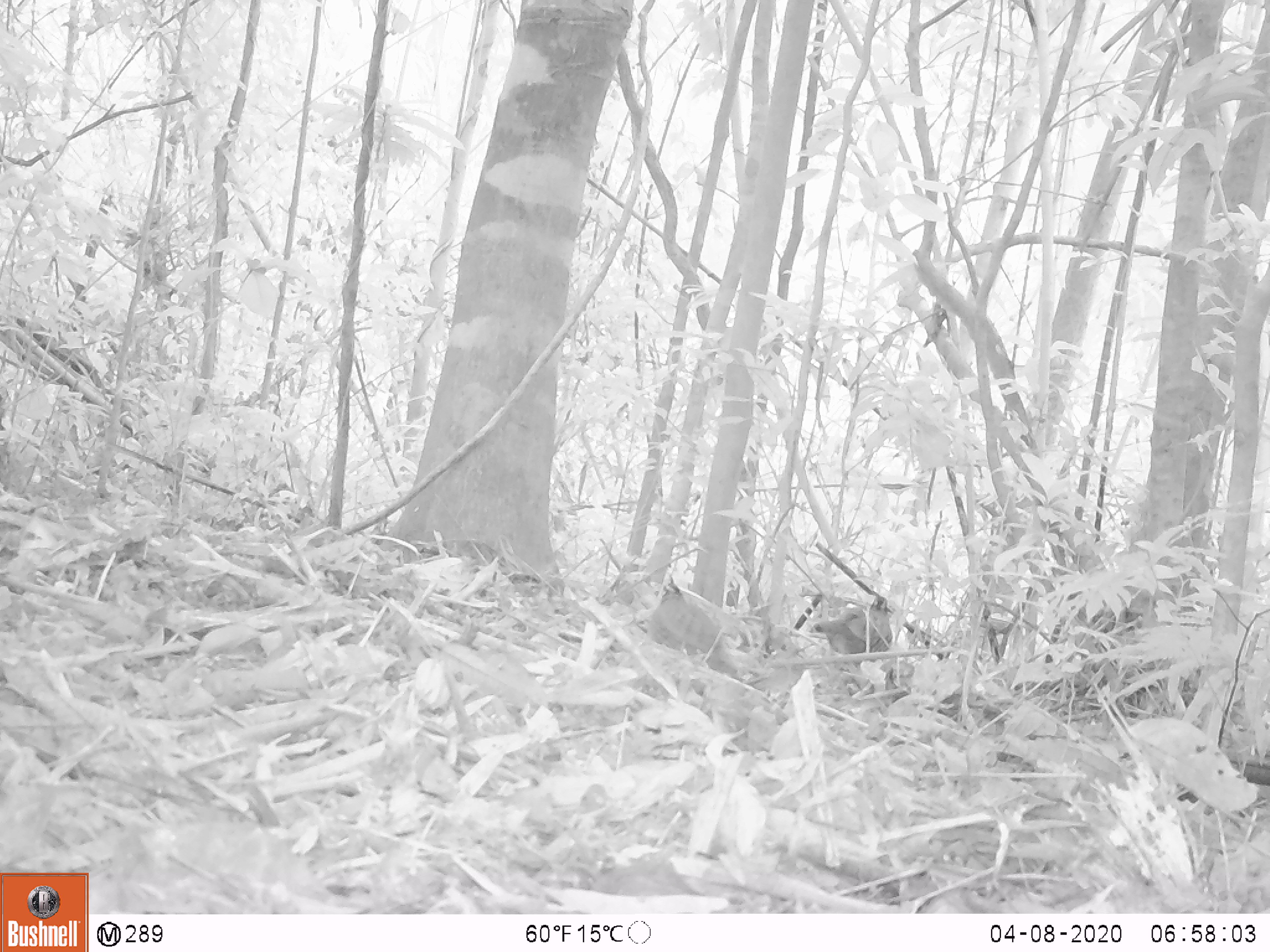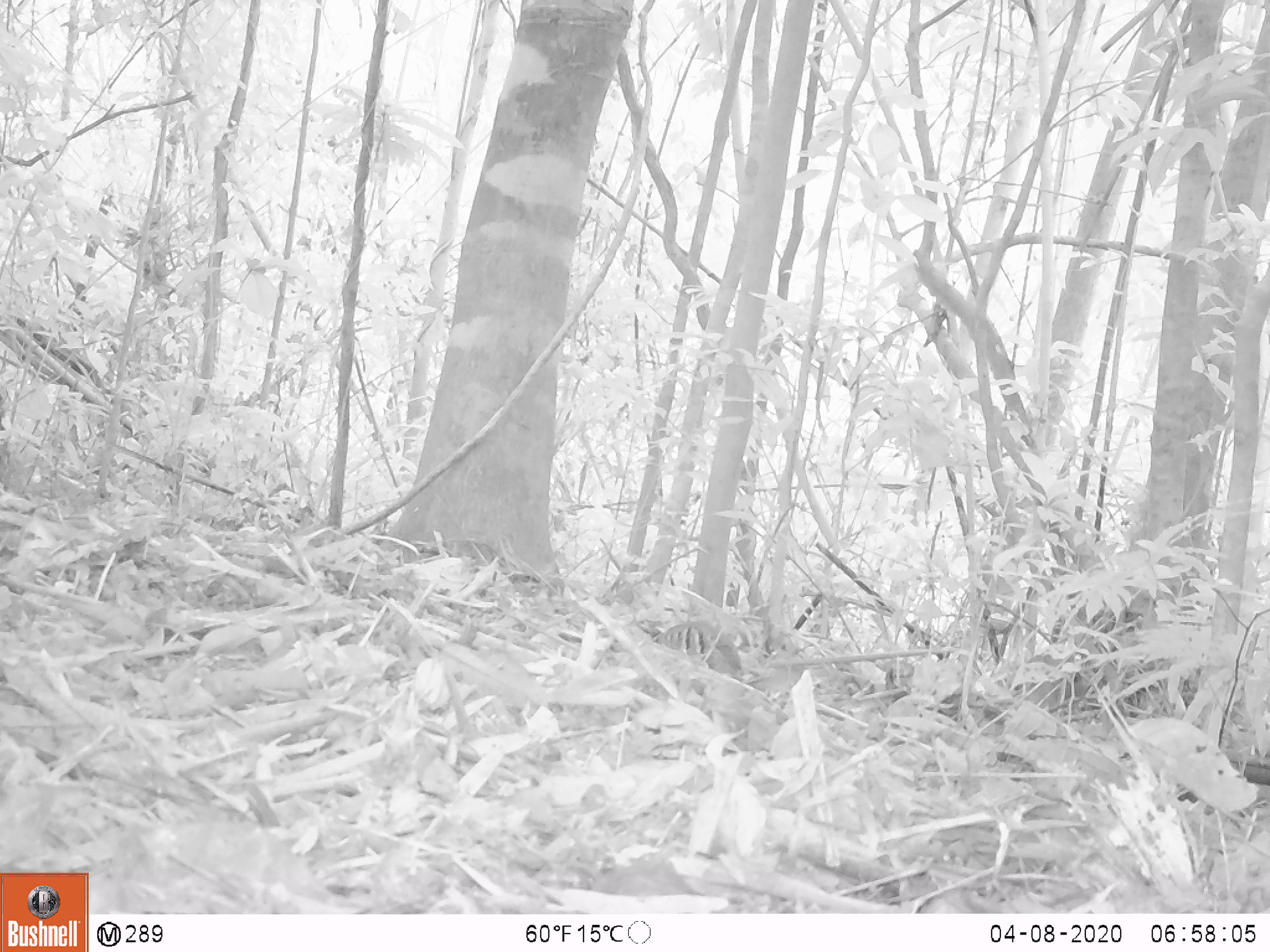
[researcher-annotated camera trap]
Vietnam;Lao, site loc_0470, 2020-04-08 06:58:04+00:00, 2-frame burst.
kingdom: Animalia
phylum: Chordata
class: Aves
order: Galliformes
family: Phasianidae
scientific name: Phasianidae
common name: partridge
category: unidentified partridge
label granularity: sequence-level